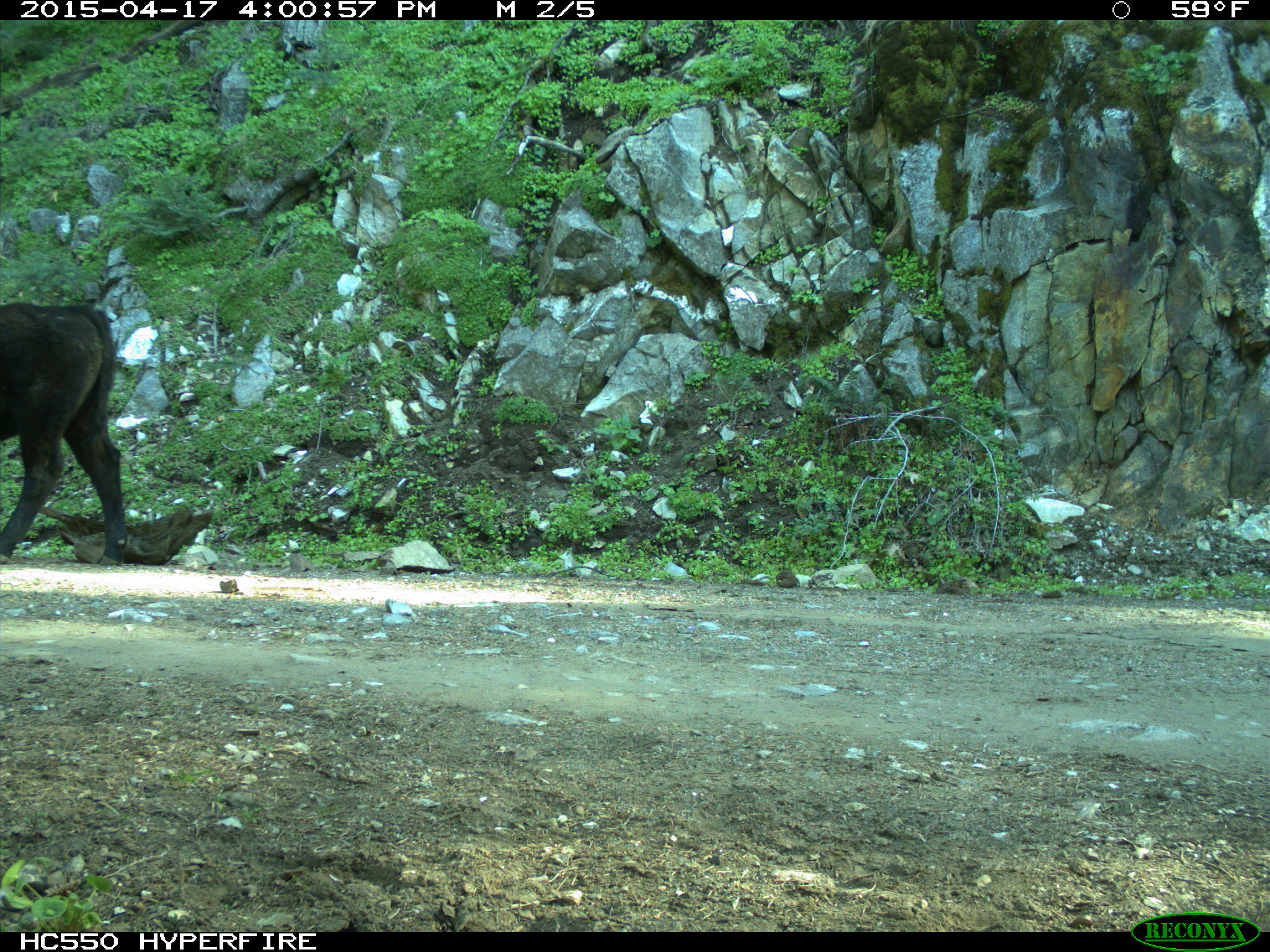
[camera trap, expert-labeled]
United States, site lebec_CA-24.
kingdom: Animalia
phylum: Chordata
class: Mammalia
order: Artiodactyla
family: Bovidae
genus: Bos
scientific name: Bos taurus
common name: domestic cow